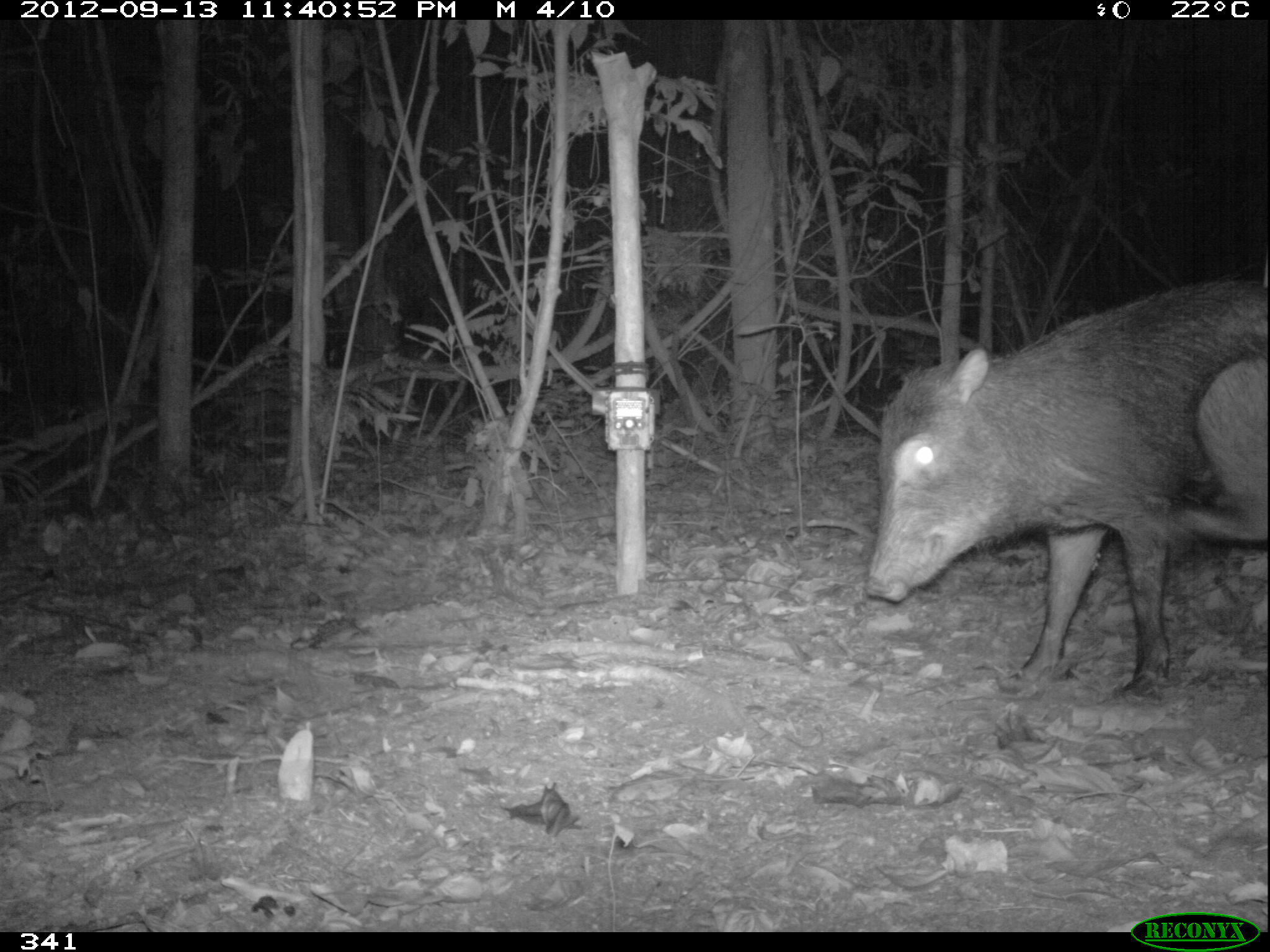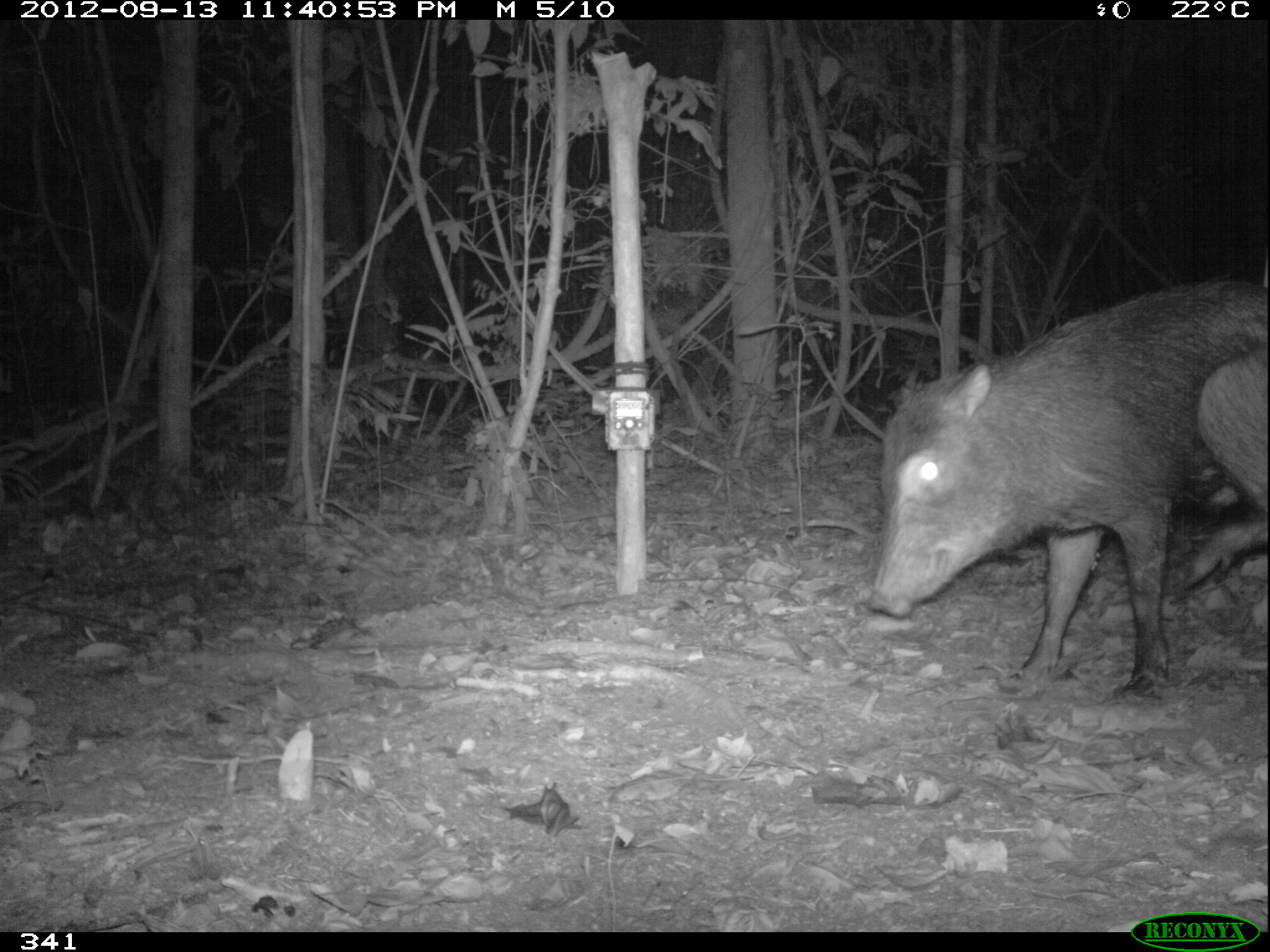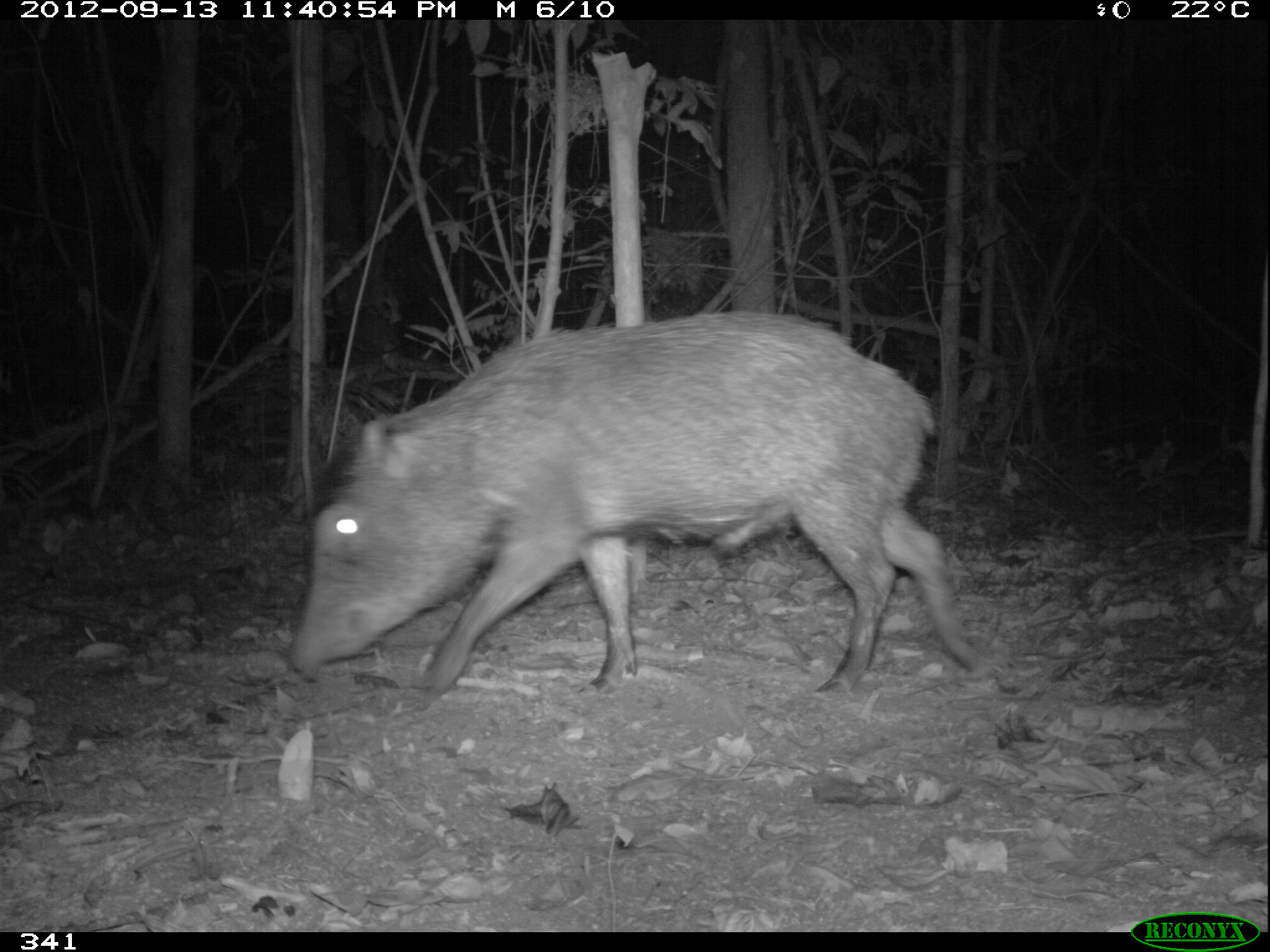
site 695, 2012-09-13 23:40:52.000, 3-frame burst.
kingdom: Animalia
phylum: Chordata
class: Mammalia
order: Artiodactyla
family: Tayassuidae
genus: Tayassu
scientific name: Tayassu pecari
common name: white-lipped peccary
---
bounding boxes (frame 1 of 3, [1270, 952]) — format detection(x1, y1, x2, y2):
tayassu pecari: detection(864, 277, 1267, 700)